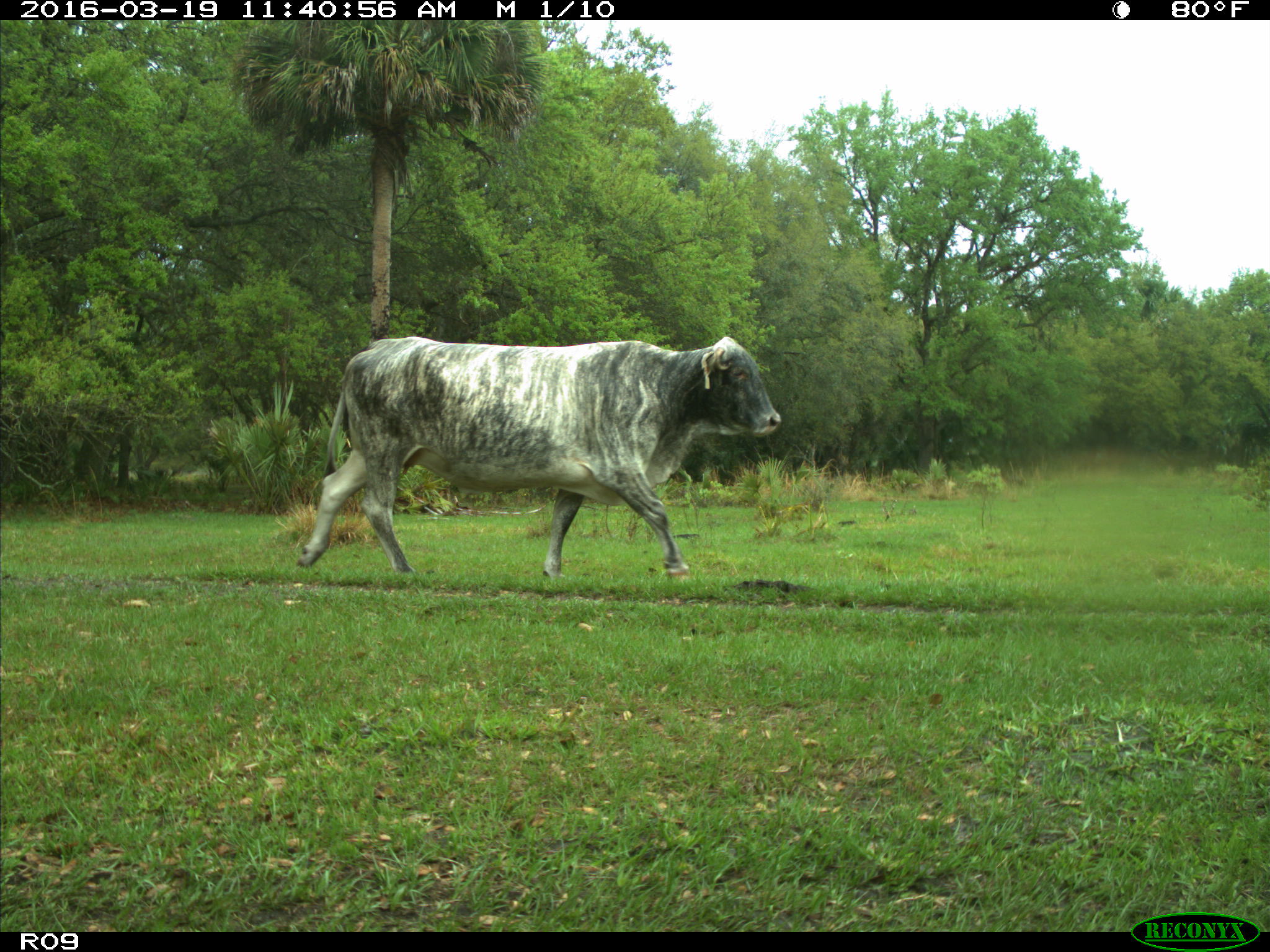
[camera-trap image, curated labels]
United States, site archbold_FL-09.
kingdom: Animalia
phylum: Chordata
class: Mammalia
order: Artiodactyla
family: Bovidae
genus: Bos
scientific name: Bos taurus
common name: domestic cow